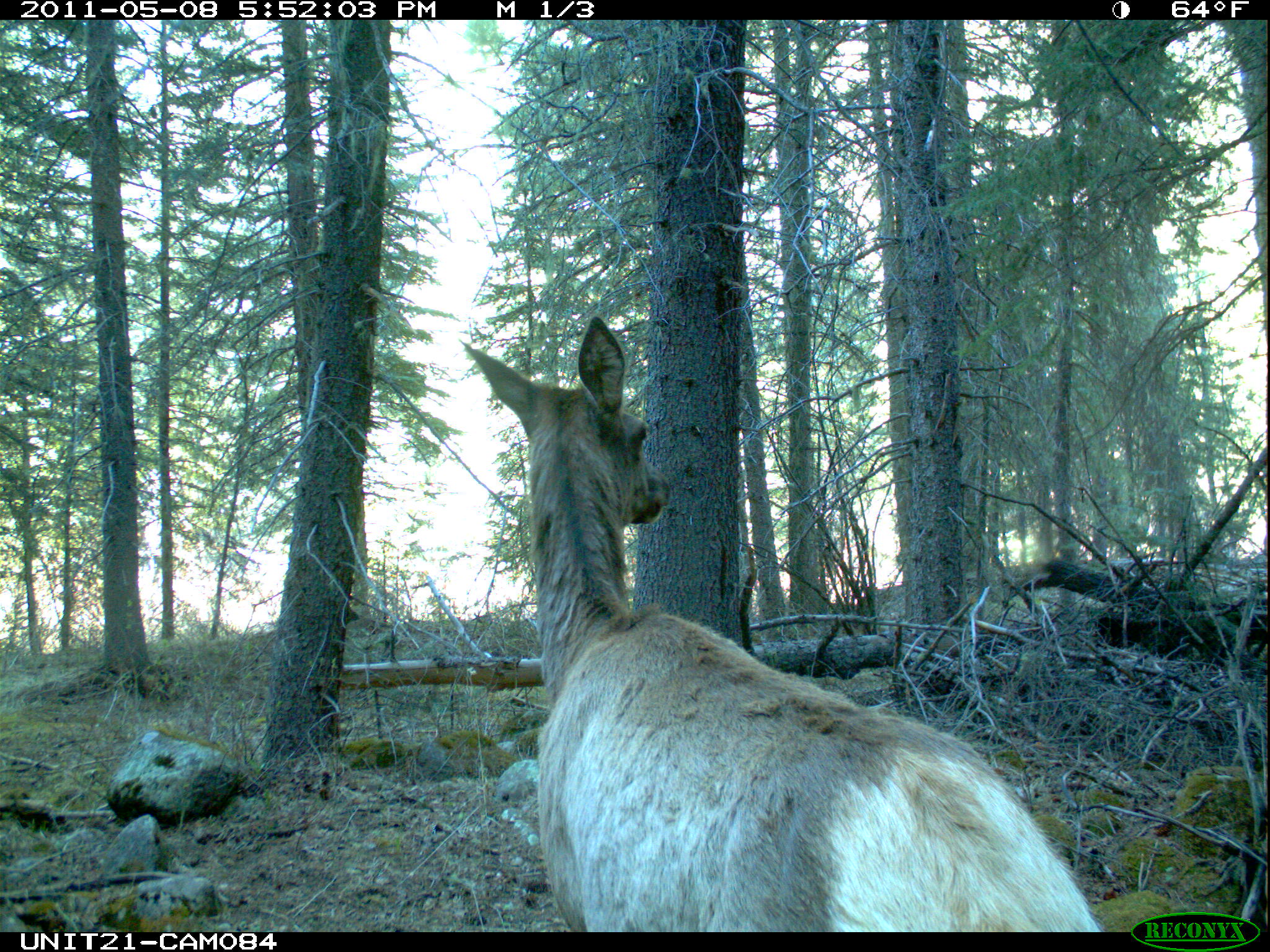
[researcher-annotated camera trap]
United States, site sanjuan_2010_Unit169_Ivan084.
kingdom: Animalia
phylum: Chordata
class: Mammalia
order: Artiodactyla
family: Cervidae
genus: Cervus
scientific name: Cervus elaphus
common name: red deer